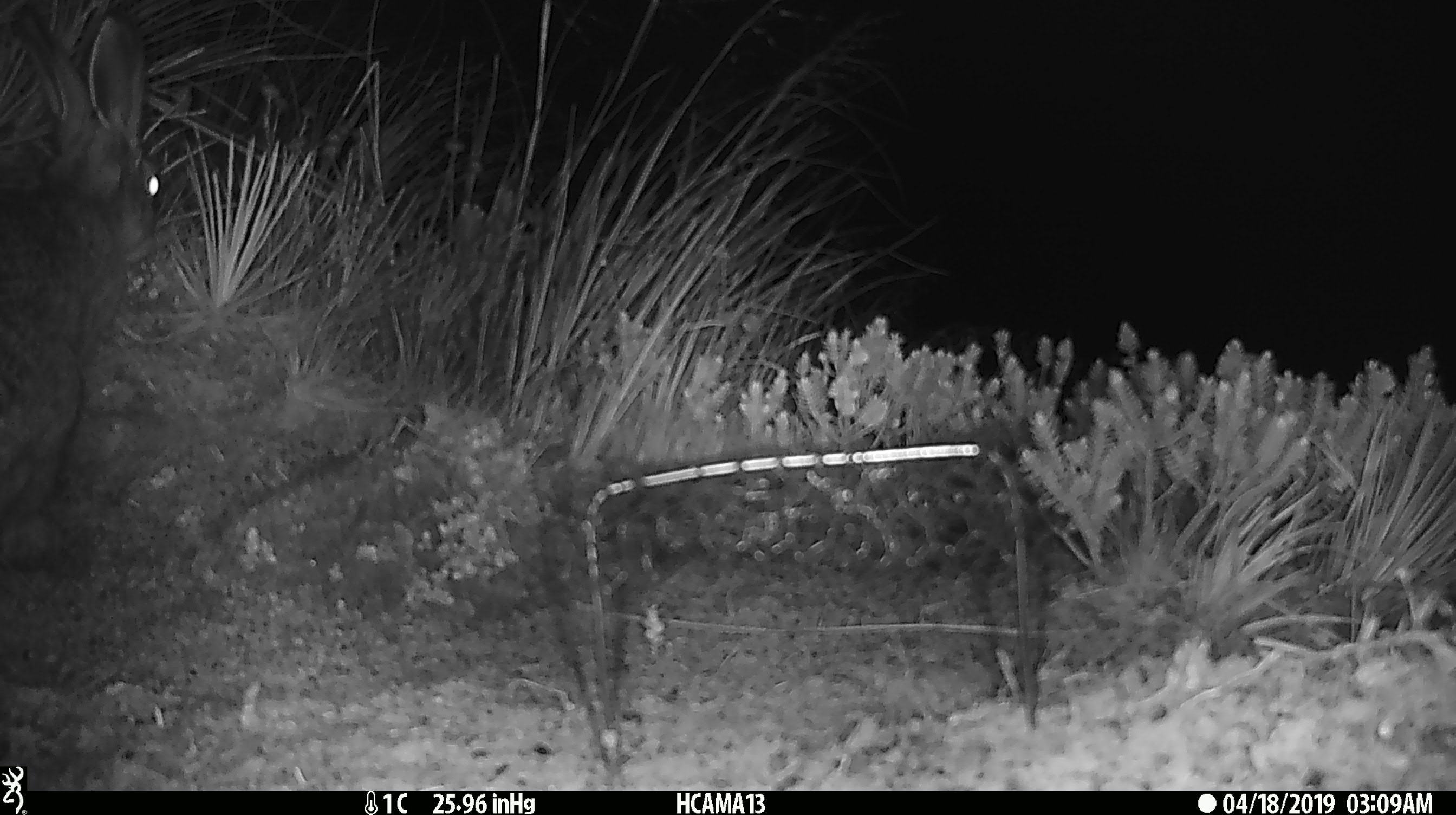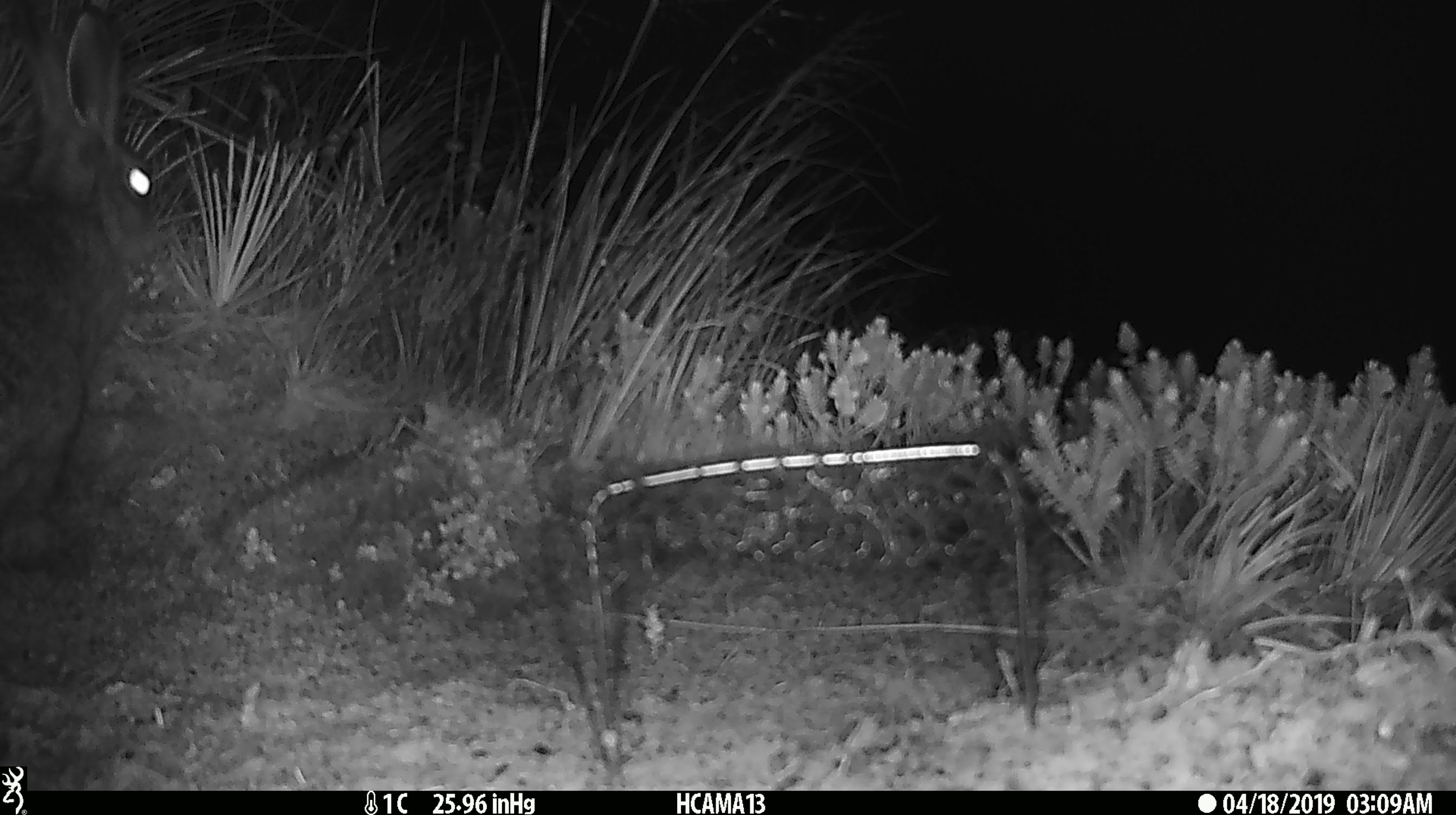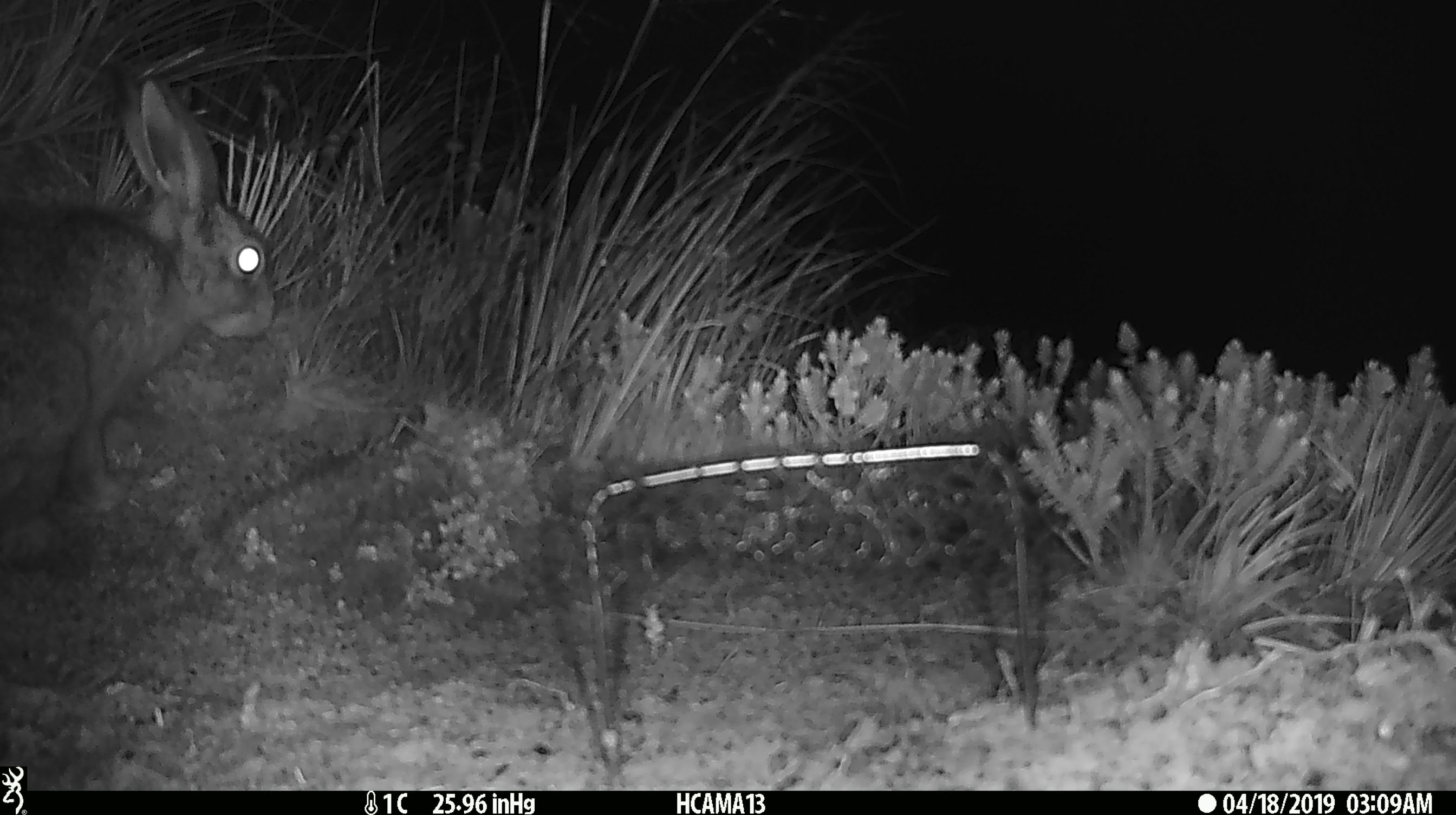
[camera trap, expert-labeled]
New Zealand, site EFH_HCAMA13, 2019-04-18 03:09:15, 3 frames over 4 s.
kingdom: Animalia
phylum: Chordata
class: Mammalia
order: Lagomorpha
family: Leporidae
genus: Lepus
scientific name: Lepus europaeus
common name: brown hare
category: hare